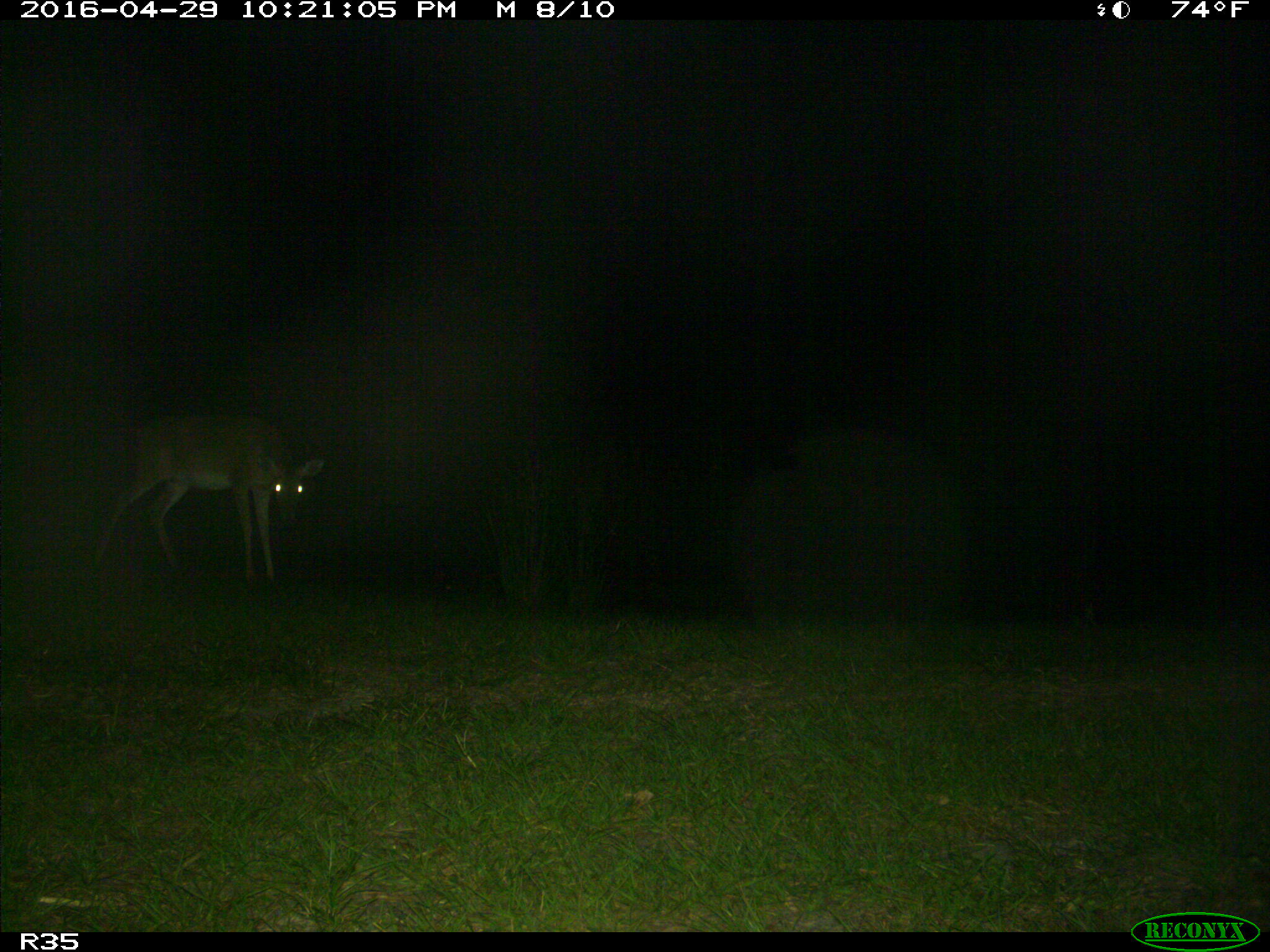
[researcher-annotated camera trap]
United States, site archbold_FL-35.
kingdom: Animalia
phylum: Chordata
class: Mammalia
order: Artiodactyla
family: Cervidae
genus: Odocoileus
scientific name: Odocoileus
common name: deer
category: unidentified deer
Unidentified deer (deer) (Odocoileus).